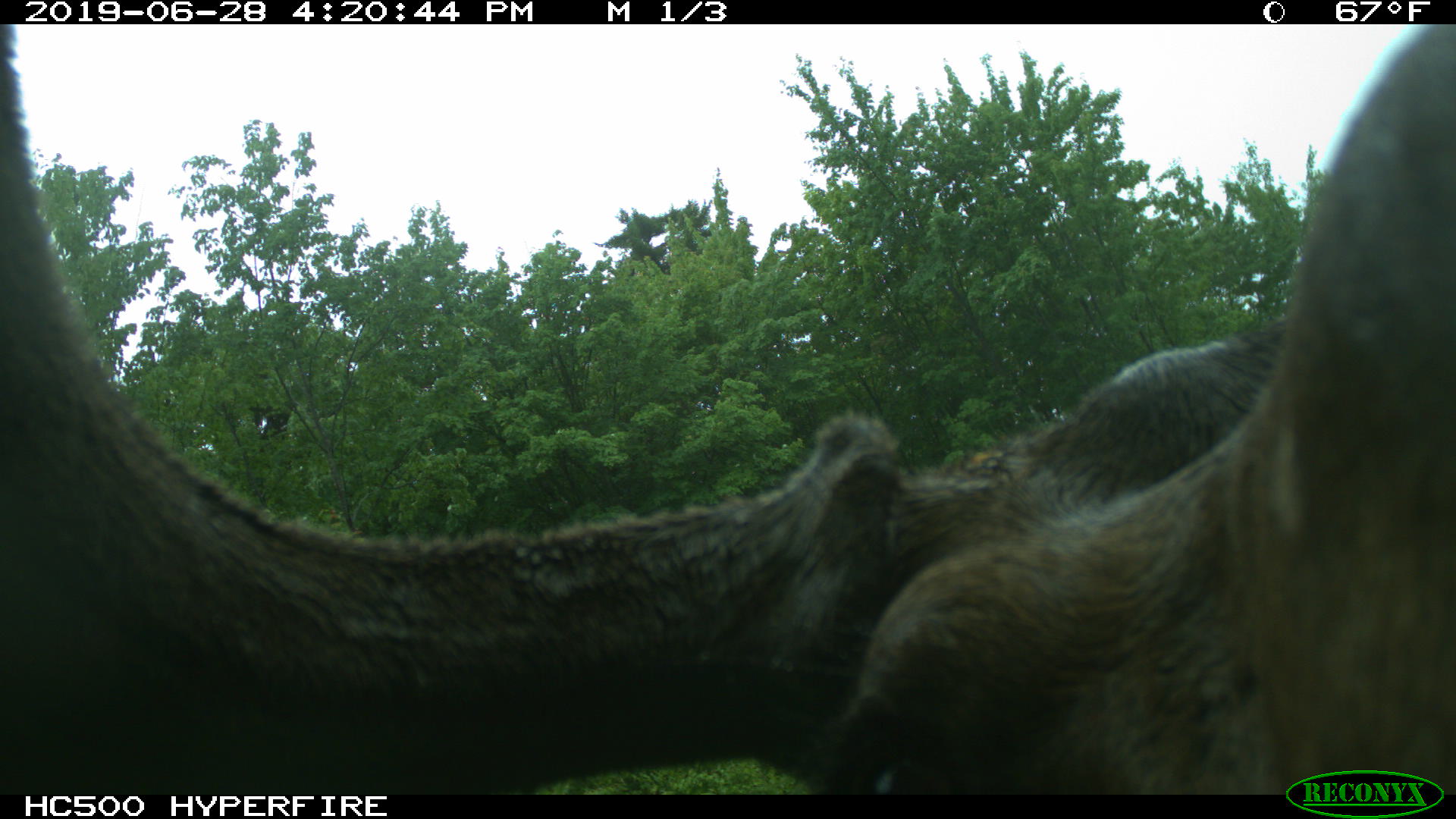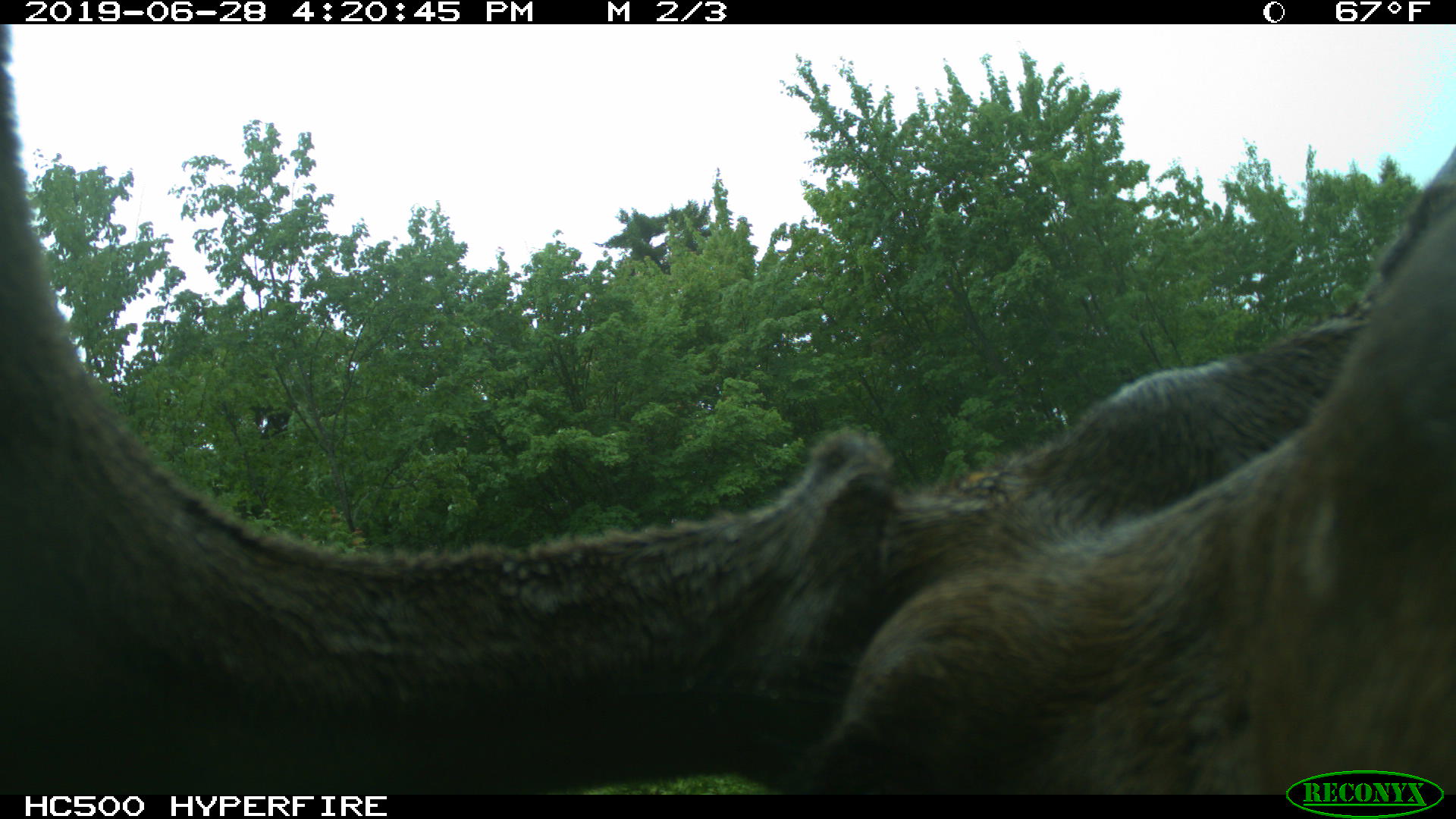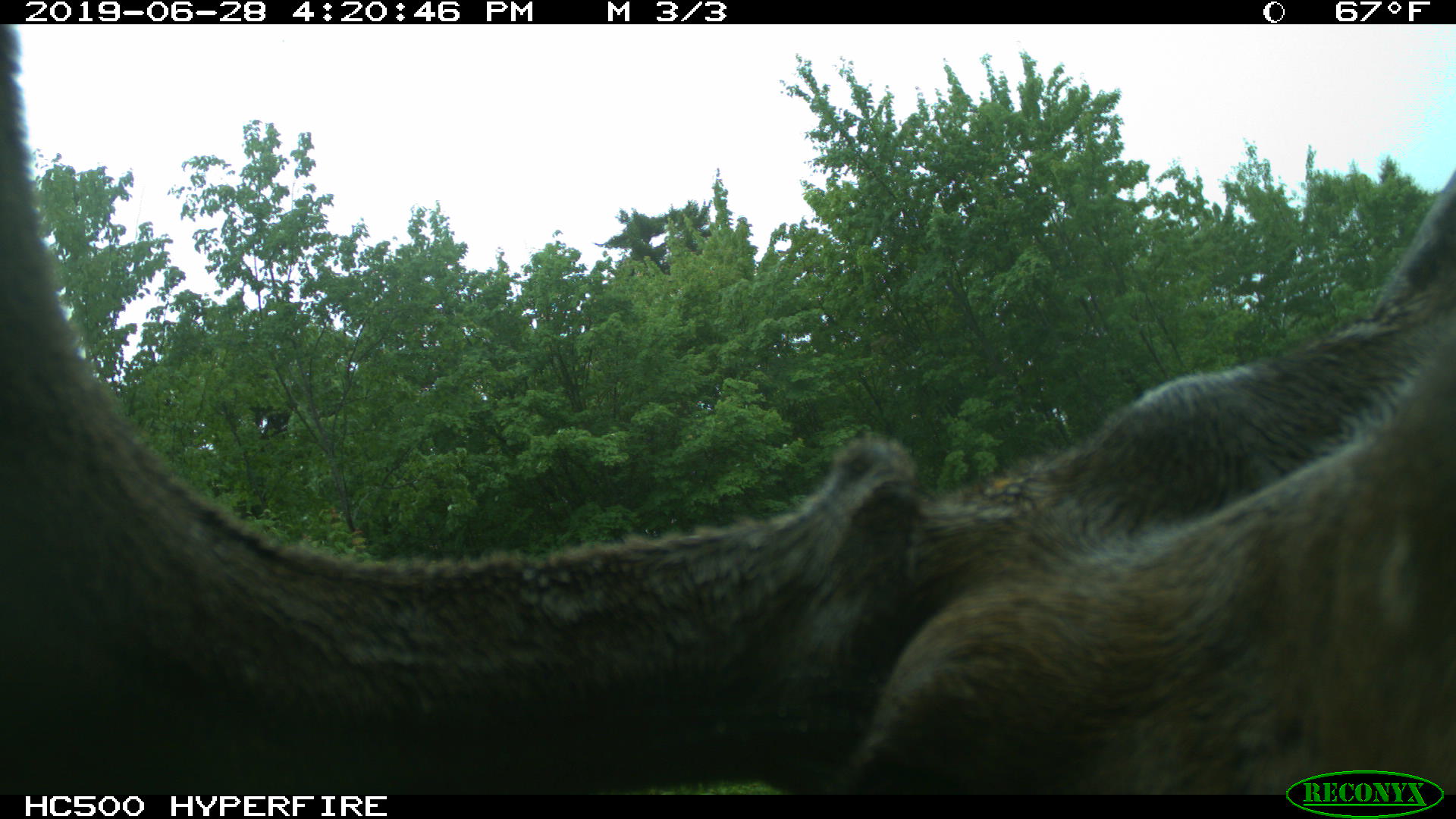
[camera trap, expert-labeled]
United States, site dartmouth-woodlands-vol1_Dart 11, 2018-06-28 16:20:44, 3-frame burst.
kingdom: Animalia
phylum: Chordata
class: Mammalia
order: Artiodactyla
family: Cervidae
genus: Alces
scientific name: Alces alces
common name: moose